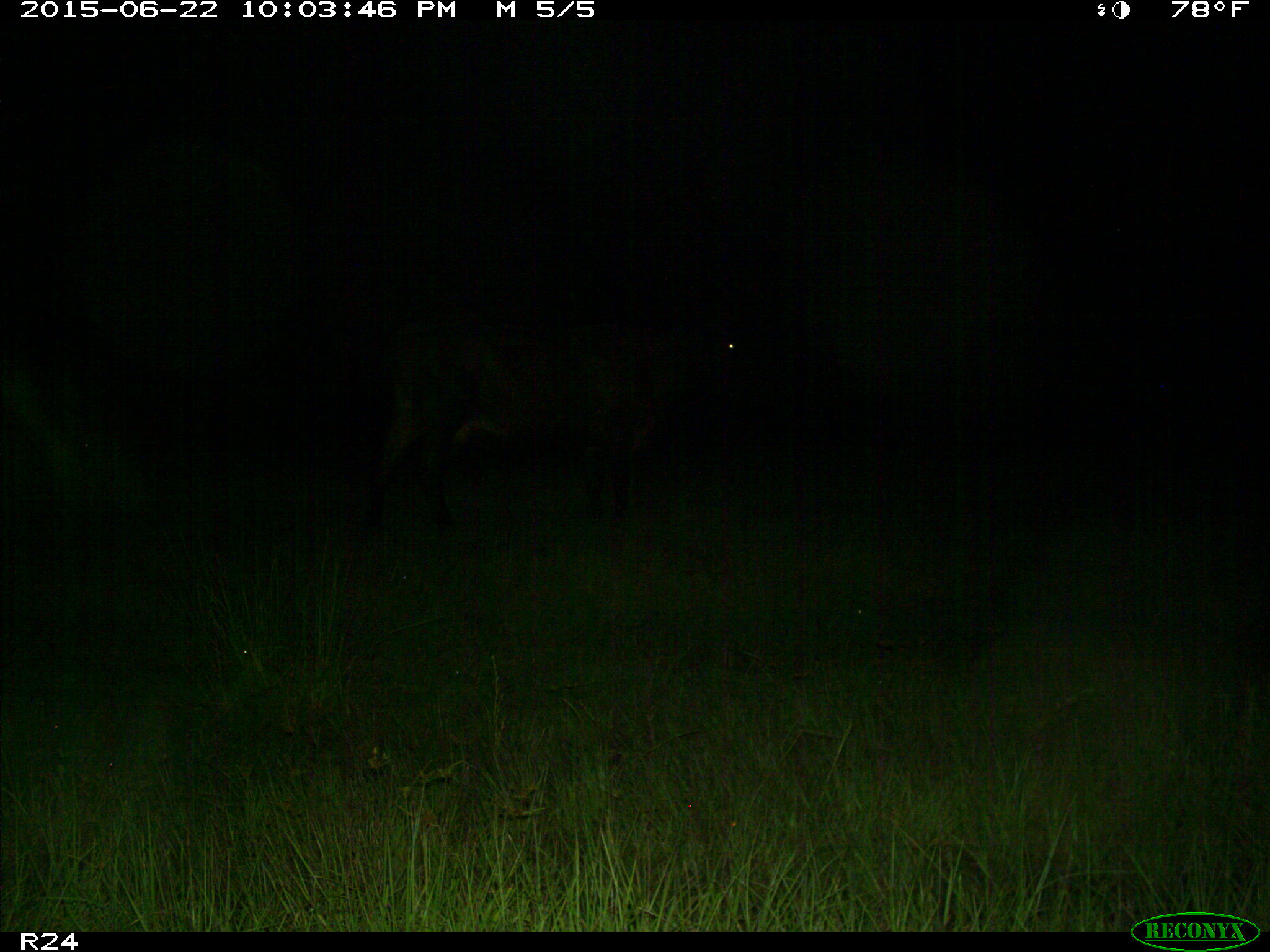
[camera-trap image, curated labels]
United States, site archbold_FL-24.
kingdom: Animalia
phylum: Chordata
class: Mammalia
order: Artiodactyla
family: Bovidae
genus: Bos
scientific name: Bos taurus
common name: domestic cow